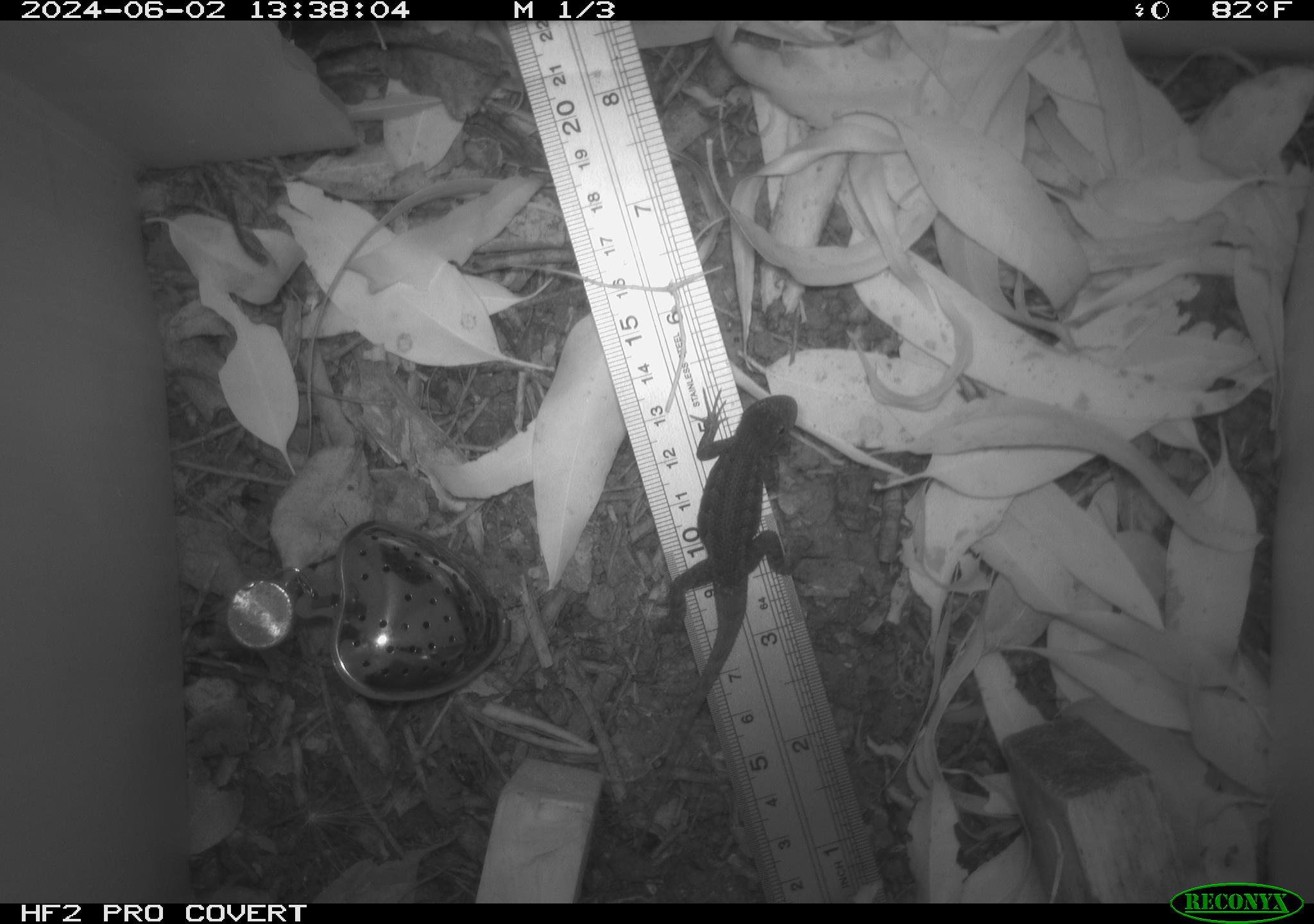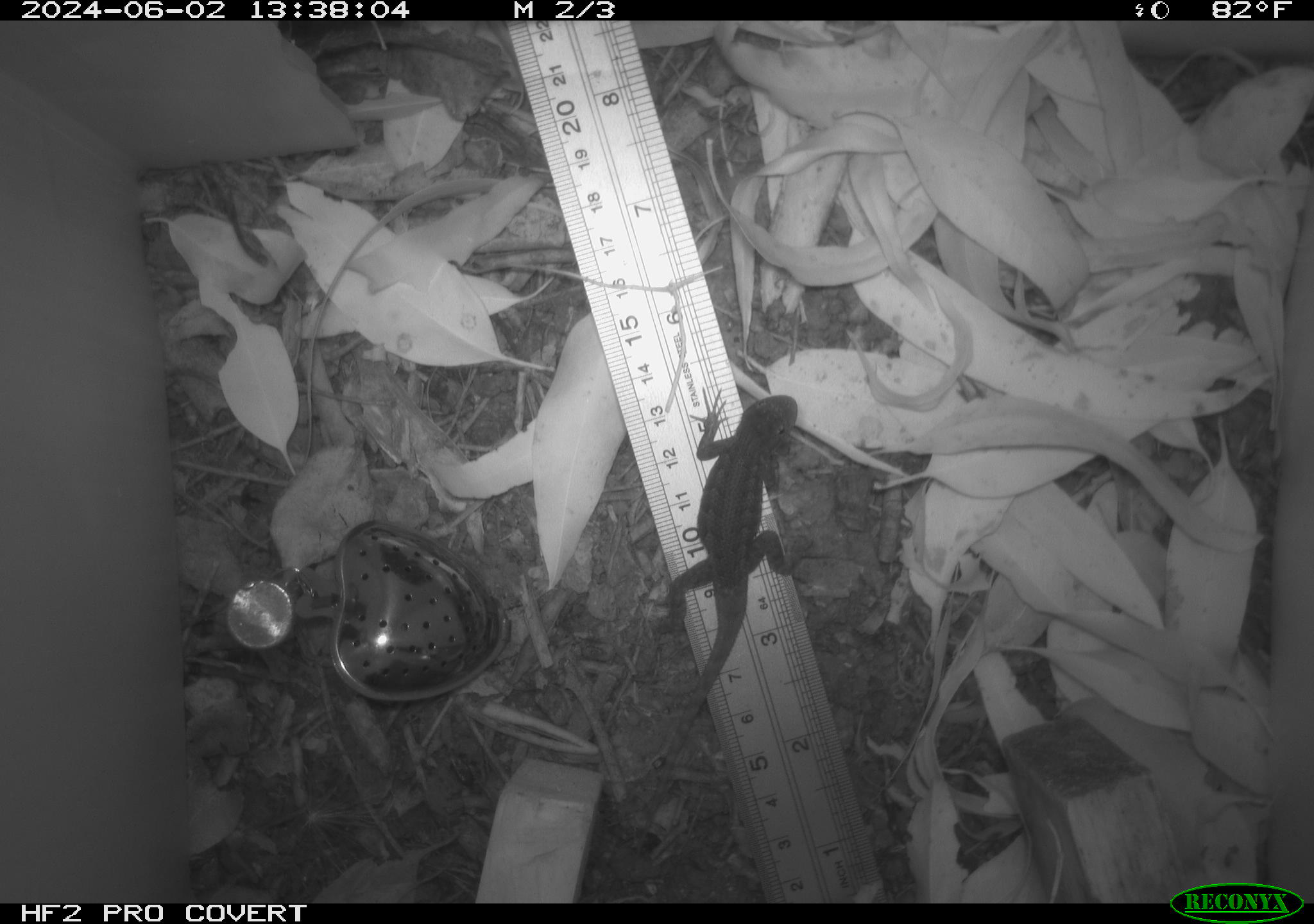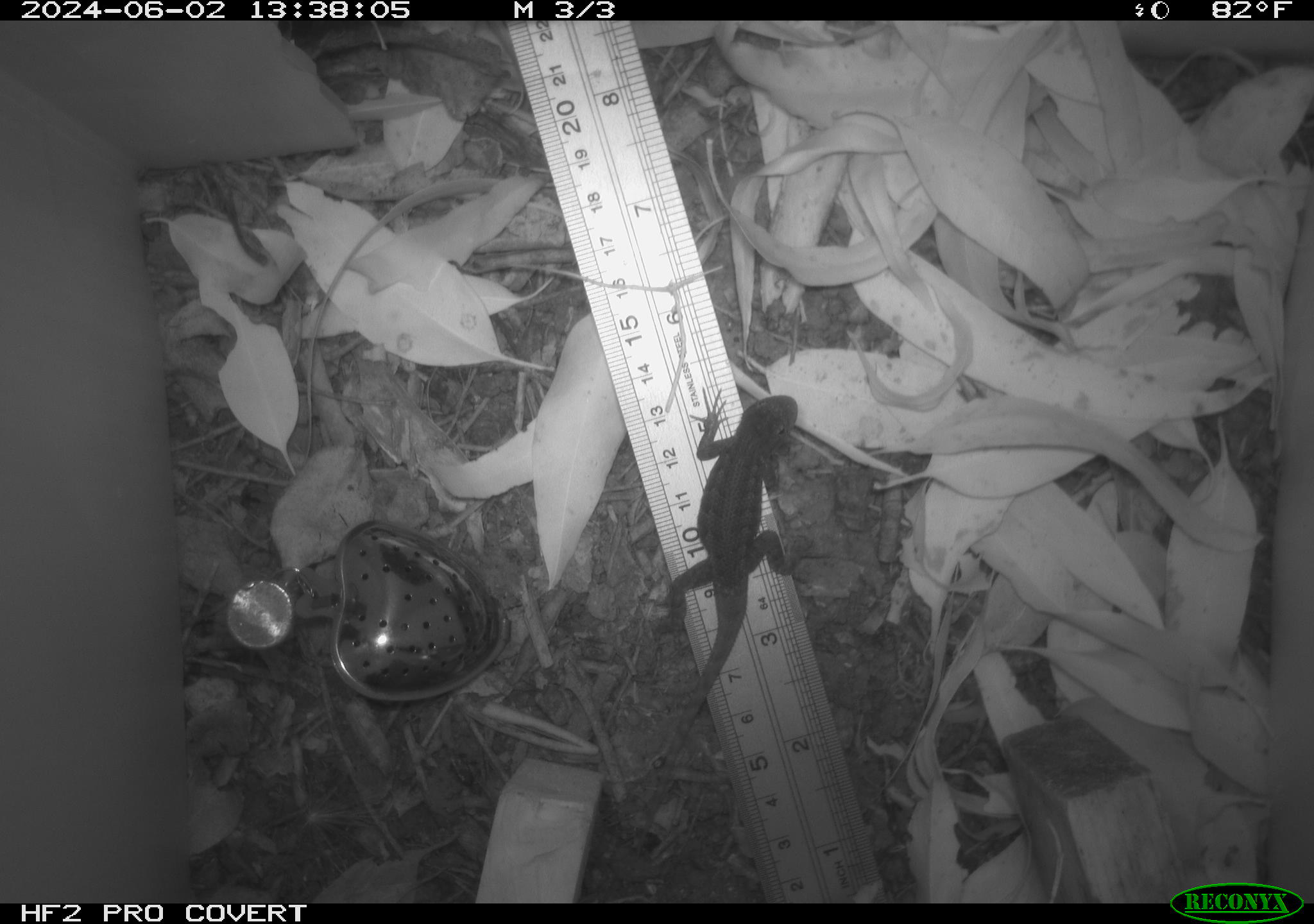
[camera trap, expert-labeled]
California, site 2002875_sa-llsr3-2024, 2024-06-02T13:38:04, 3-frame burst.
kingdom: Animalia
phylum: Chordata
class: Reptilia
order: Squamata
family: Phrynosomatidae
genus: Sceloporus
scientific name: Sceloporus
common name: spiny lizards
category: sceloporus species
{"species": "sceloporus species (spiny lizards) (Sceloporus)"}